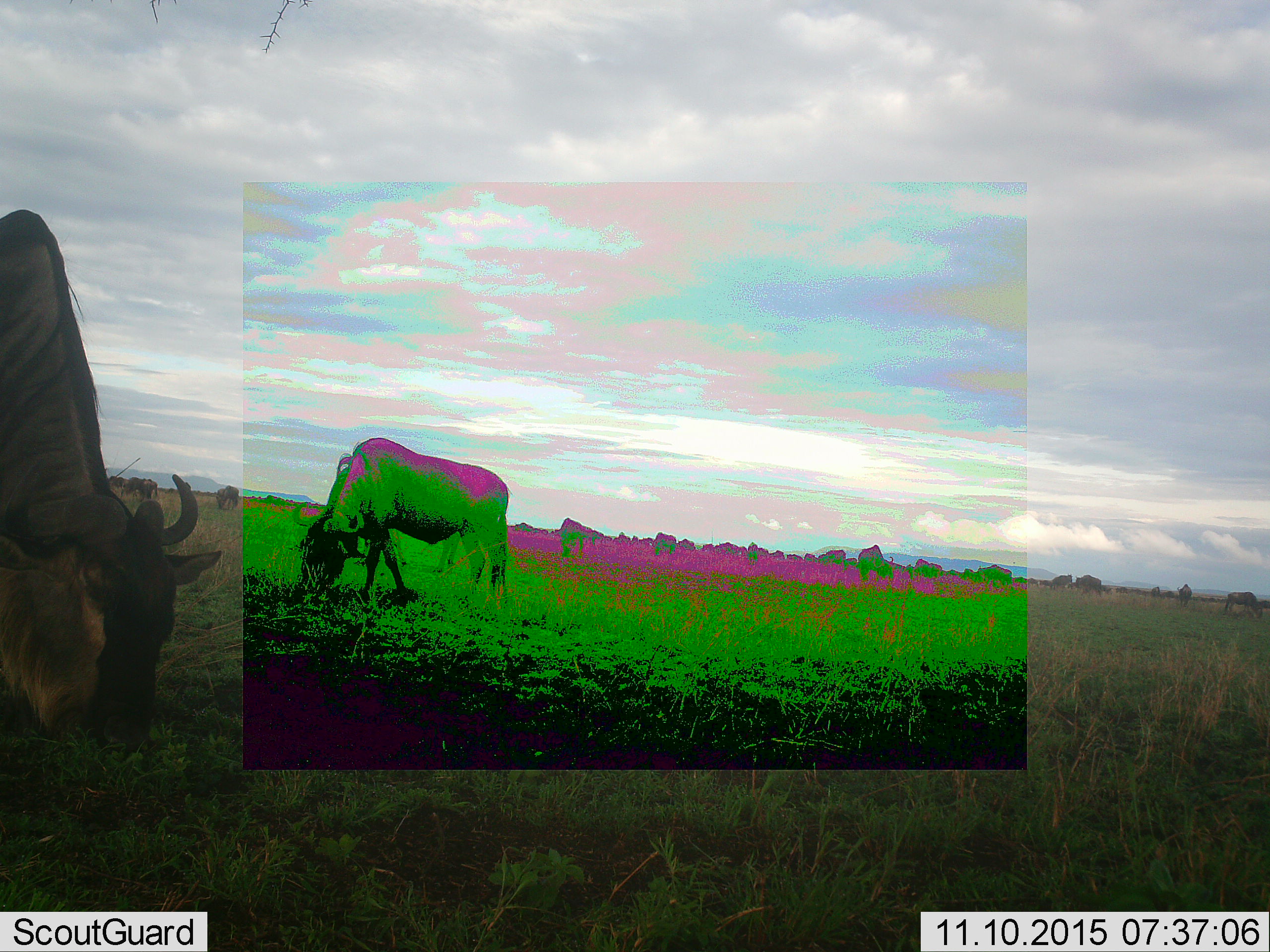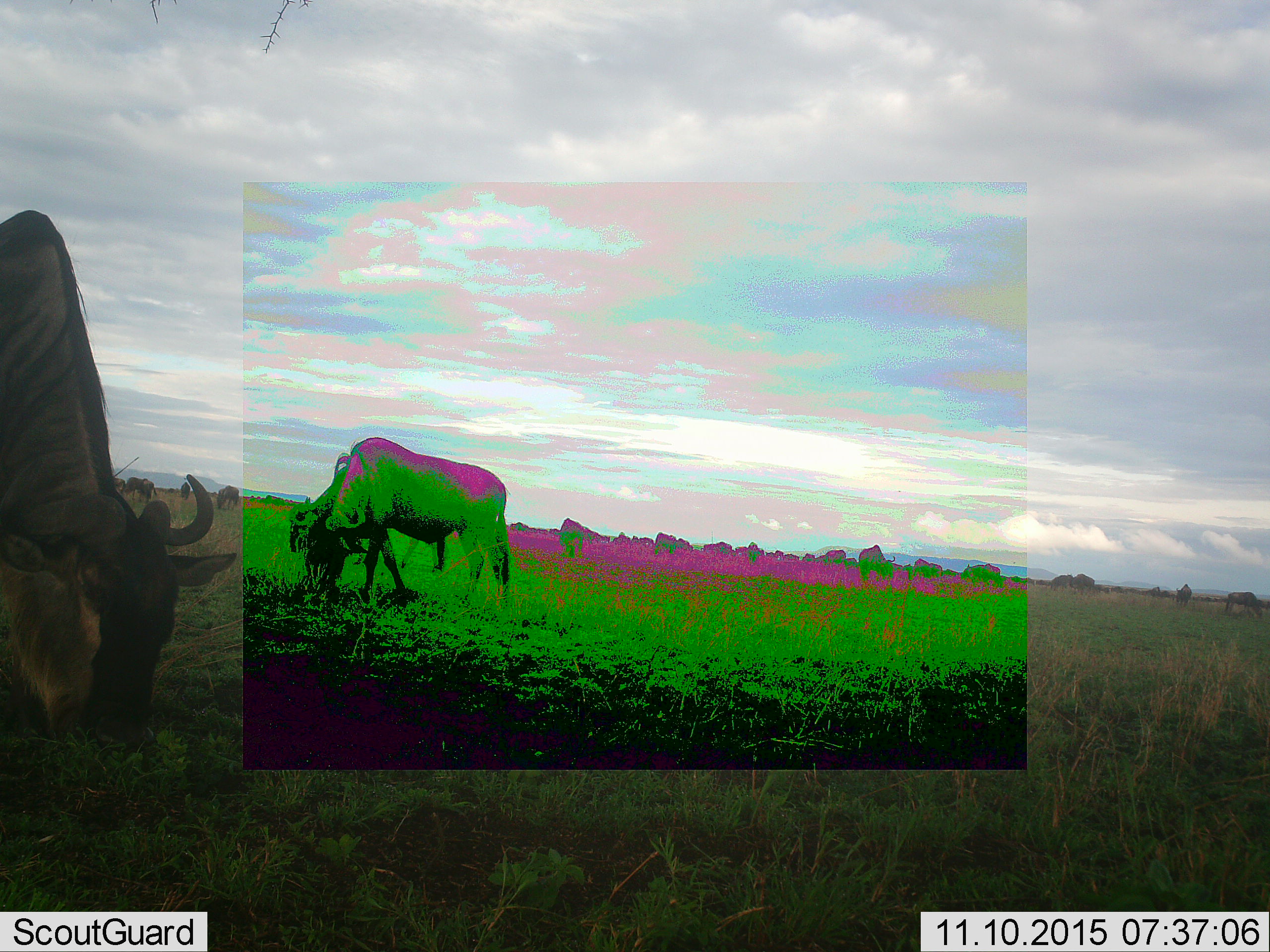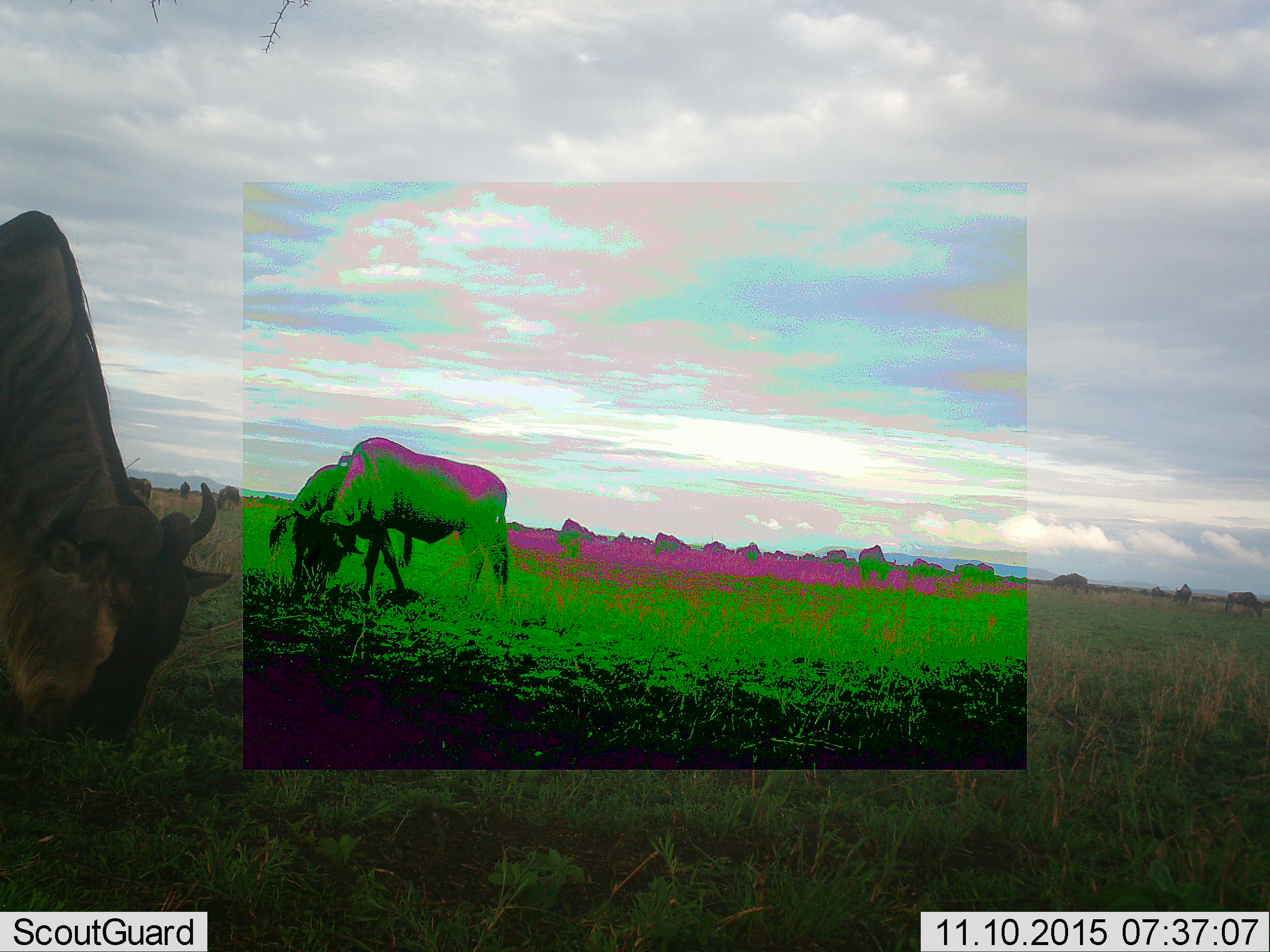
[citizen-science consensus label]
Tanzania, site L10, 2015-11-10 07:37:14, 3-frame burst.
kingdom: Animalia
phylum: Chordata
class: Mammalia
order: Artiodactyla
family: Bovidae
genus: Connochaetes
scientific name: Connochaetes taurinus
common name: blue wildebeest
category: wildebeest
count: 51+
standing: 50%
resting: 12%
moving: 50%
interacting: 12%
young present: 12%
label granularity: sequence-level